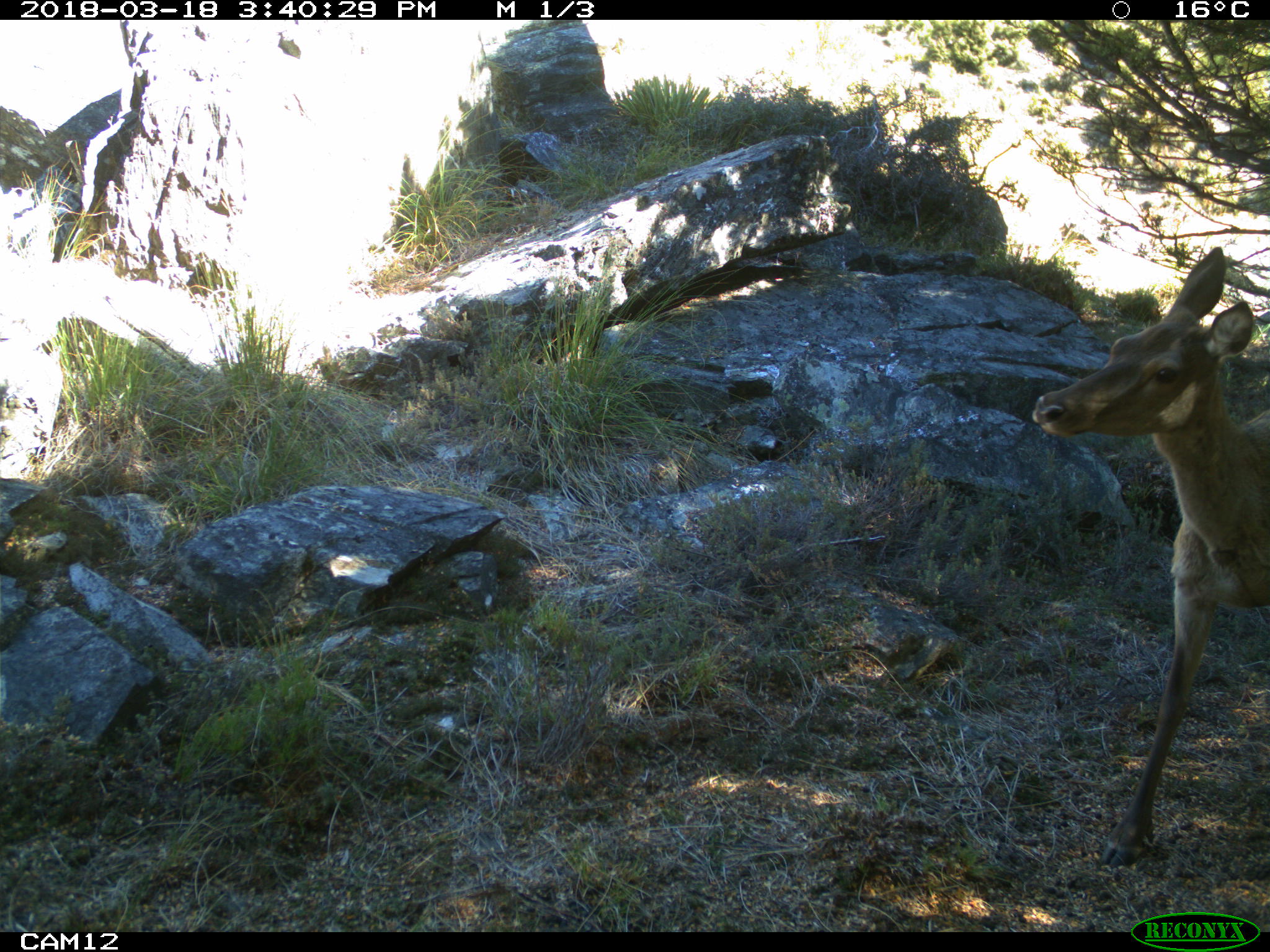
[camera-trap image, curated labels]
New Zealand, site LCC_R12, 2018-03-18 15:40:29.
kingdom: Animalia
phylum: Chordata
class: Mammalia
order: Artiodactyla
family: Cervidae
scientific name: Cervidae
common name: deer